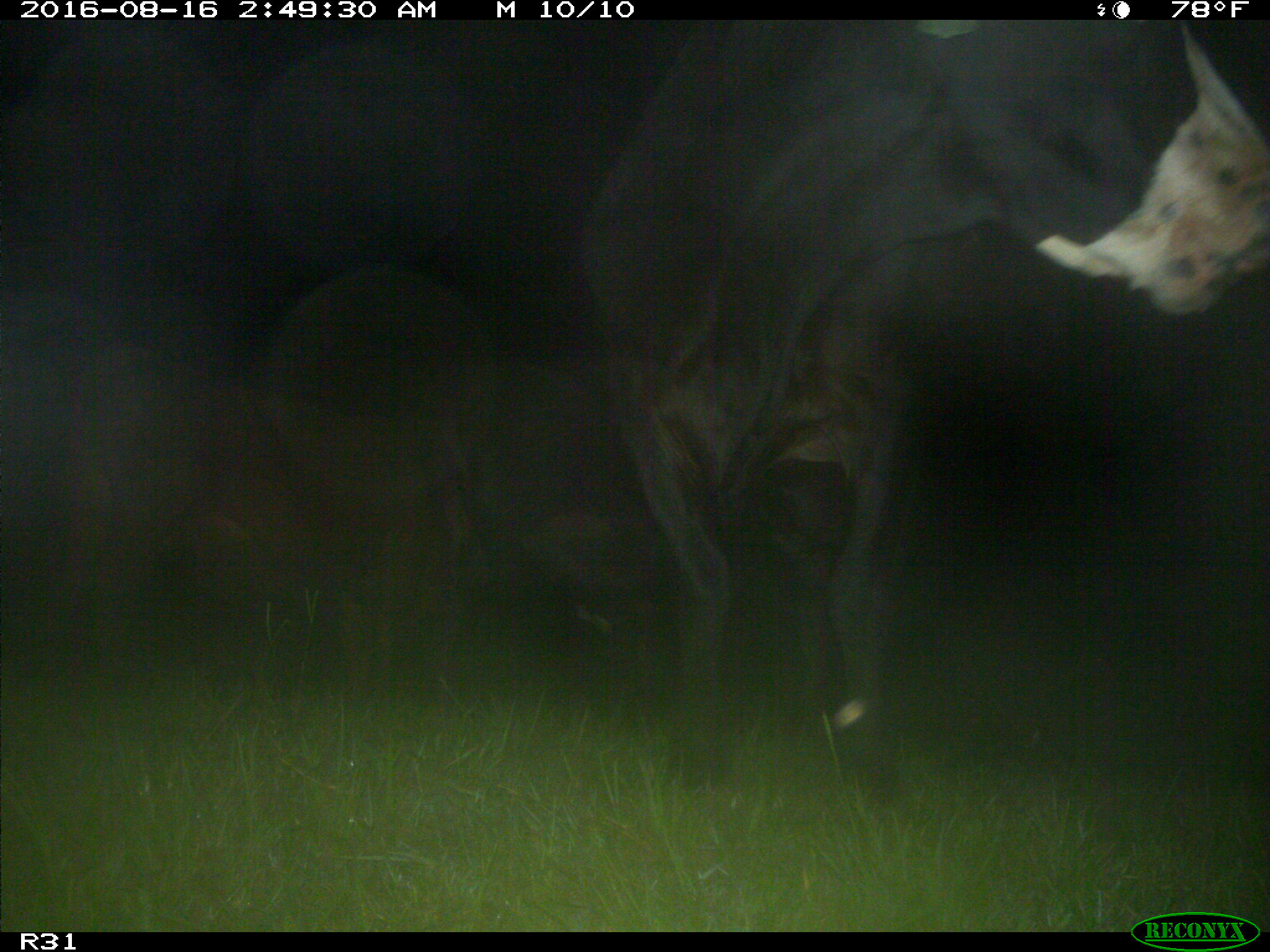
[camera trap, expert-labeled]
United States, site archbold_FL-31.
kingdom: Animalia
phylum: Chordata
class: Mammalia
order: Artiodactyla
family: Bovidae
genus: Bos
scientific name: Bos taurus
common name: domestic cow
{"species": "Bos taurus (domestic cow)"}